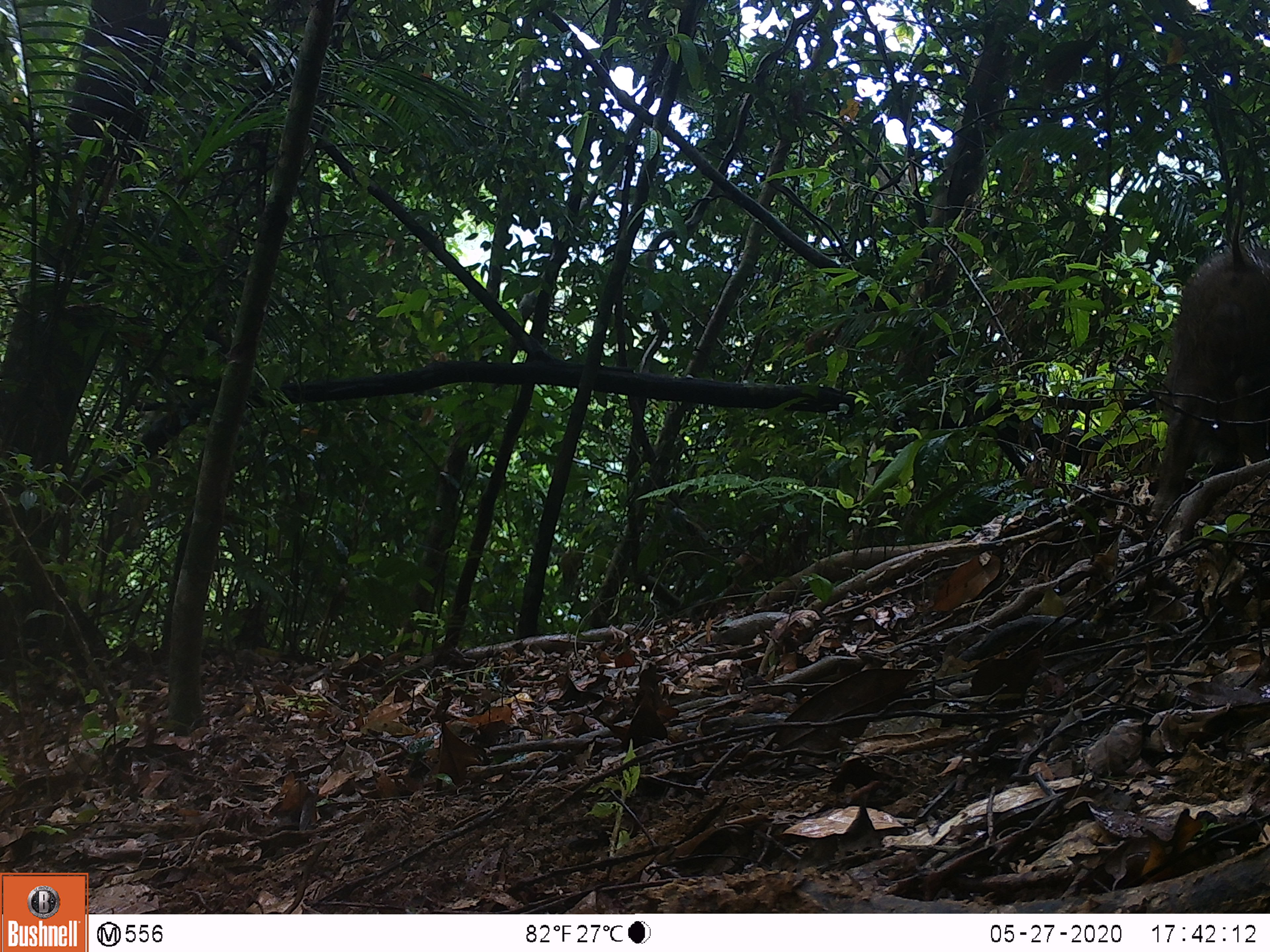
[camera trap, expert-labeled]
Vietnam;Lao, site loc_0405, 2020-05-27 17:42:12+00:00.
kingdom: Animalia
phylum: Chordata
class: Mammalia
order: Artiodactyla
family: Suidae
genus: Sus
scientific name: Sus scrofa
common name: eurasian wild pig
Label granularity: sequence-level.